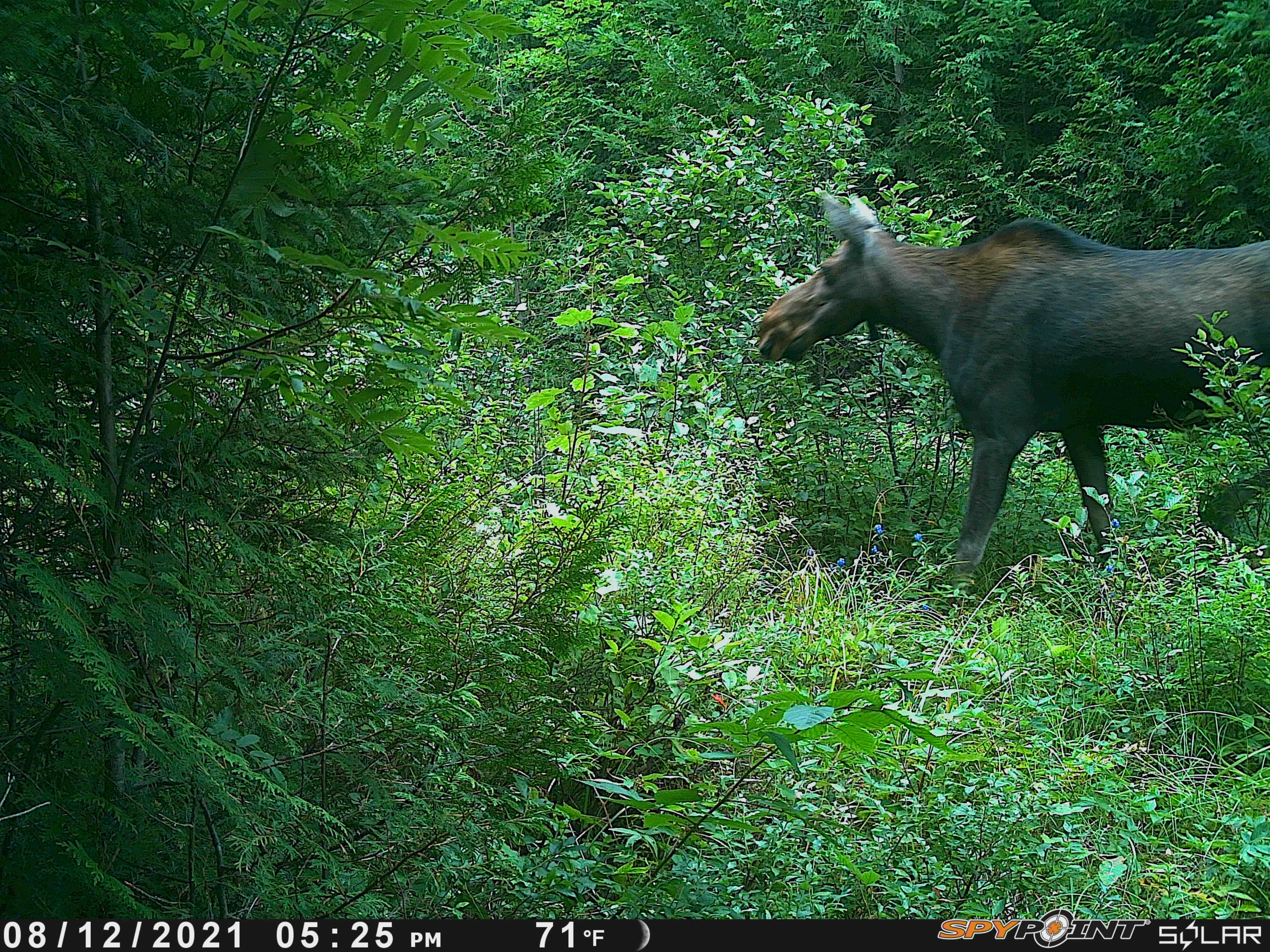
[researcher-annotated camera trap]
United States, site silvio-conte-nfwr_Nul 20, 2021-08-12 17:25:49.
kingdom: Animalia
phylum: Chordata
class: Mammalia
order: Artiodactyla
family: Cervidae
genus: Alces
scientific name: Alces alces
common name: moose